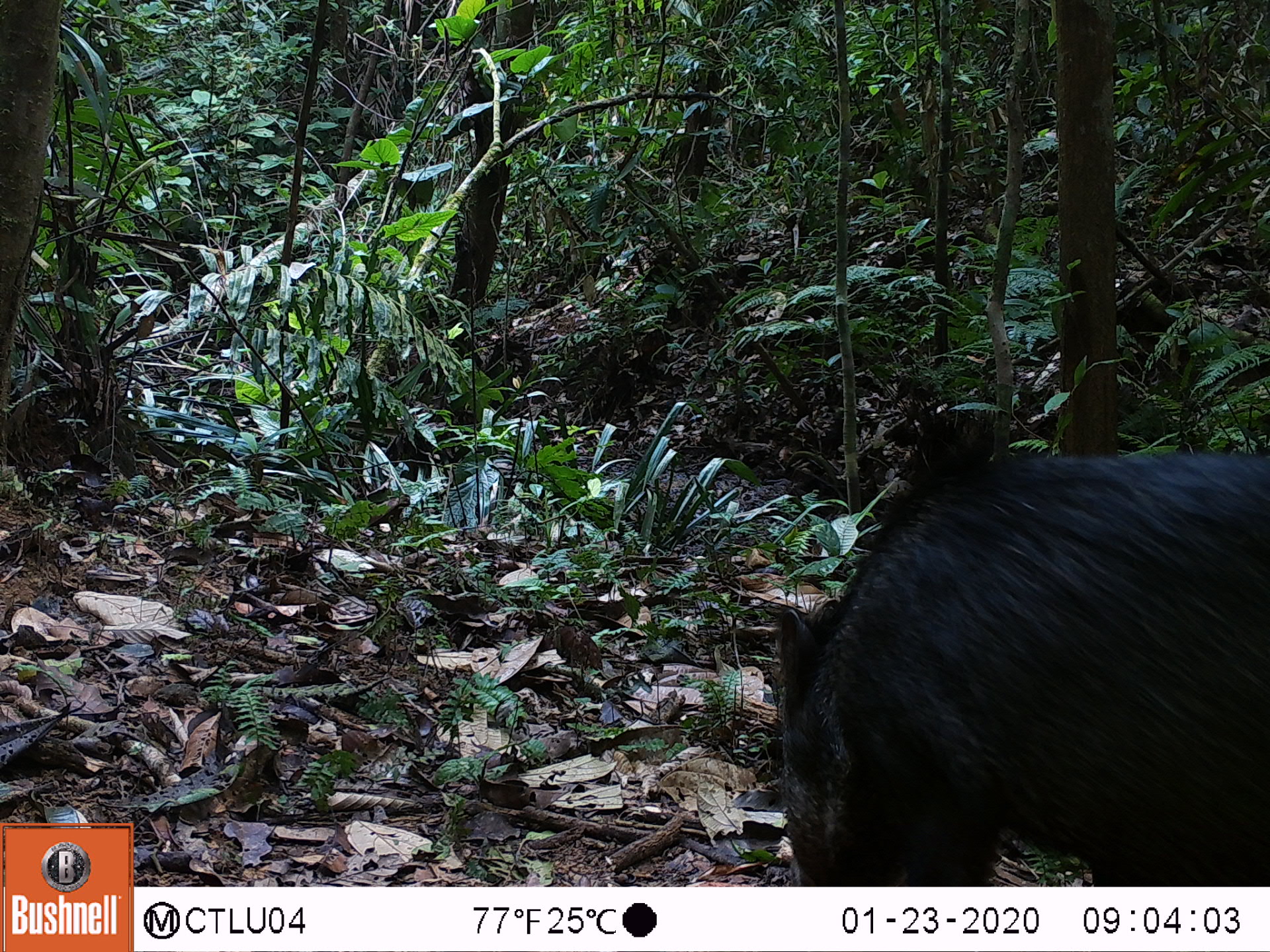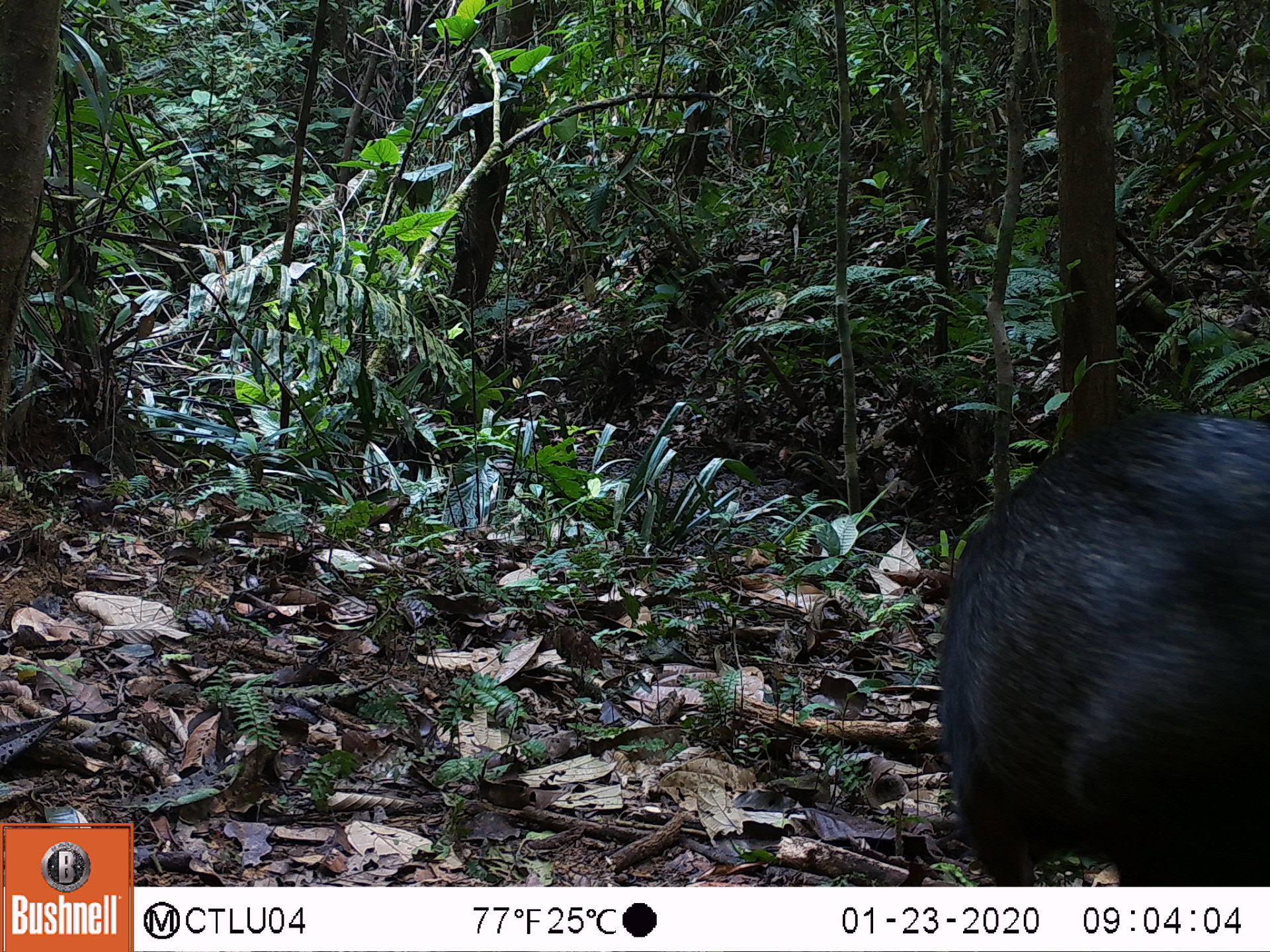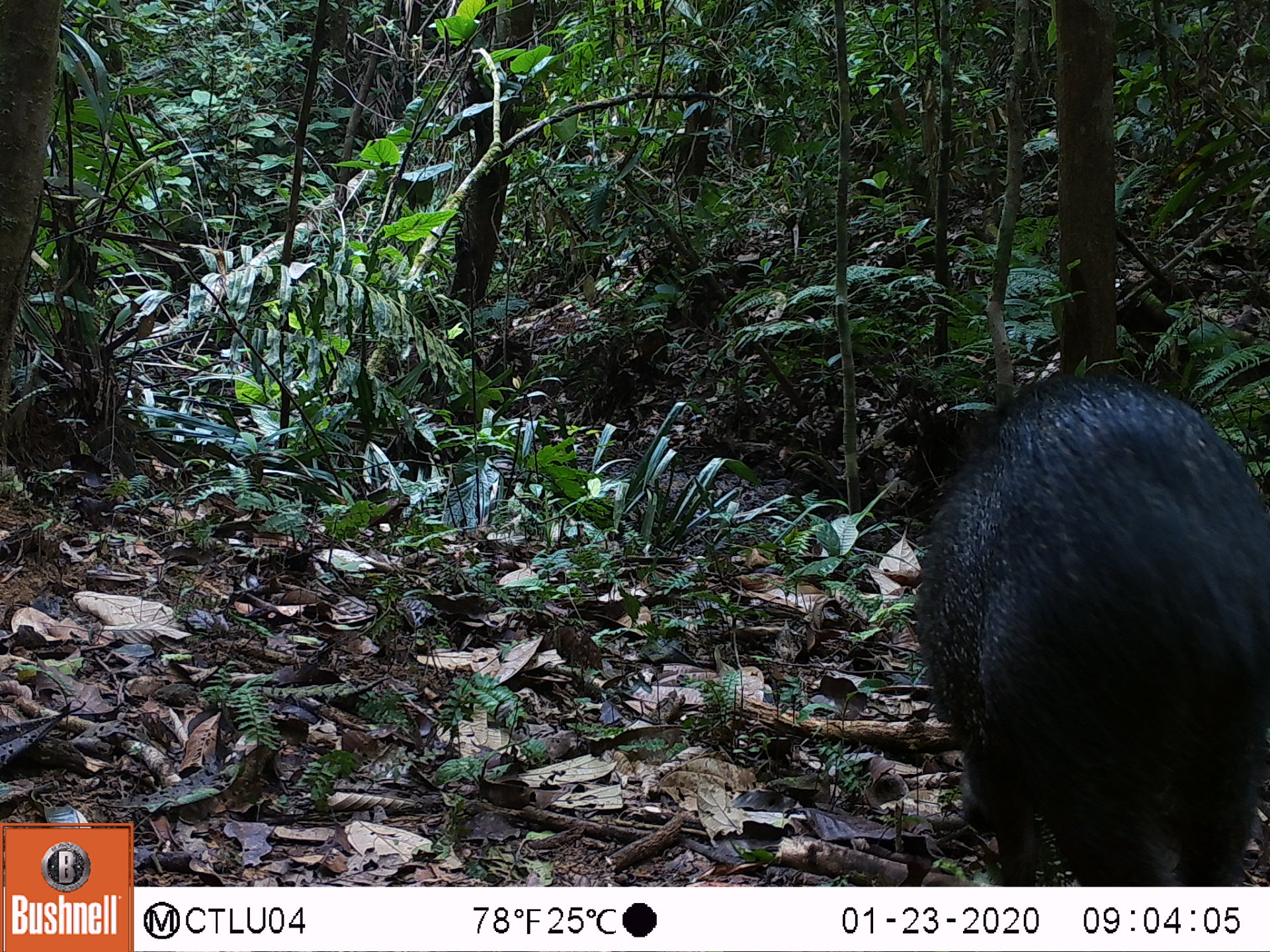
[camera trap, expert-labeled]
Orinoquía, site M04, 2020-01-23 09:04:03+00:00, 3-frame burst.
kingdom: Animalia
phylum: Chordata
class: Mammalia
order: Artiodactyla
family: Tayassuidae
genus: Pecari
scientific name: Pecari tajacu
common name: collared peccary